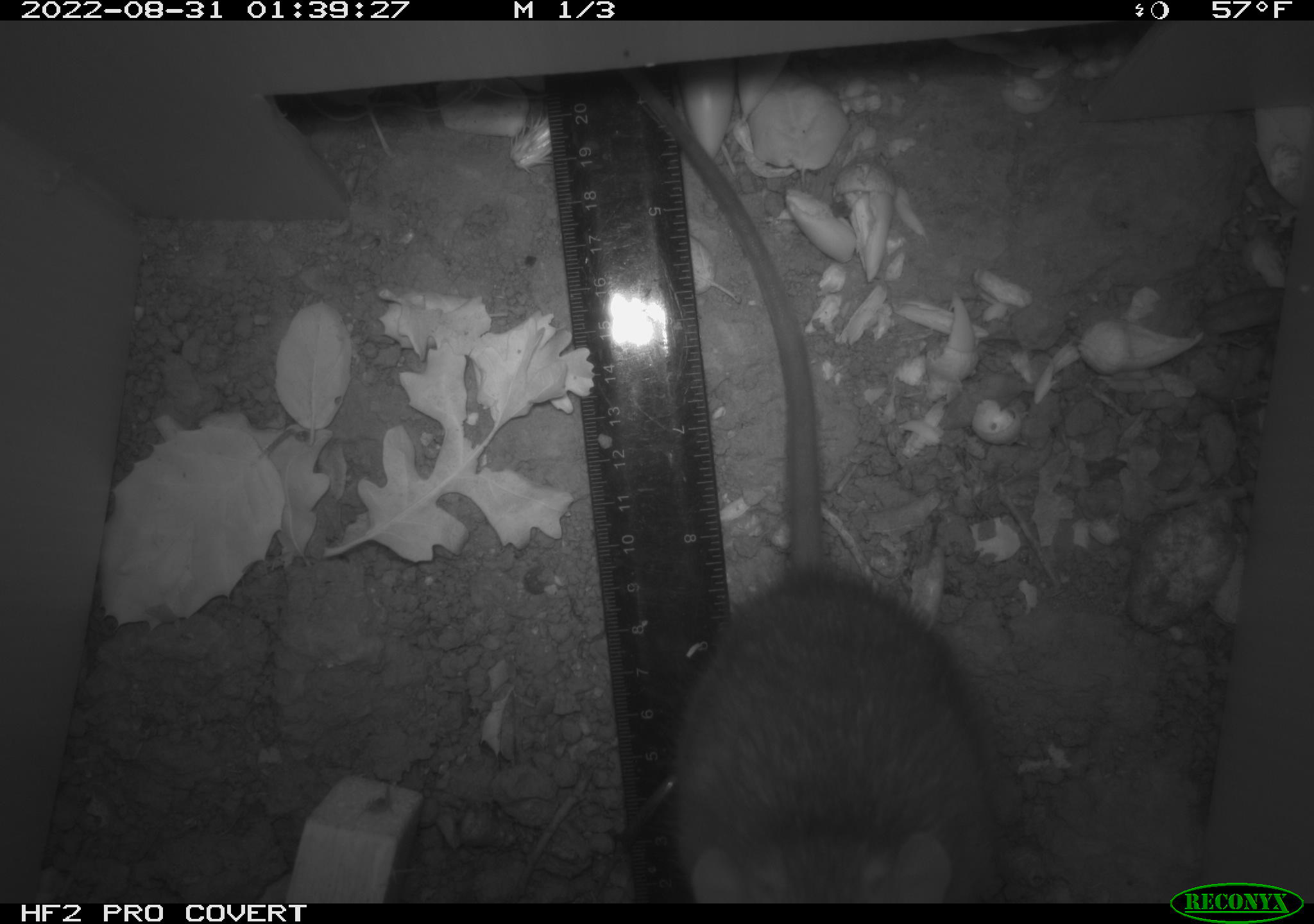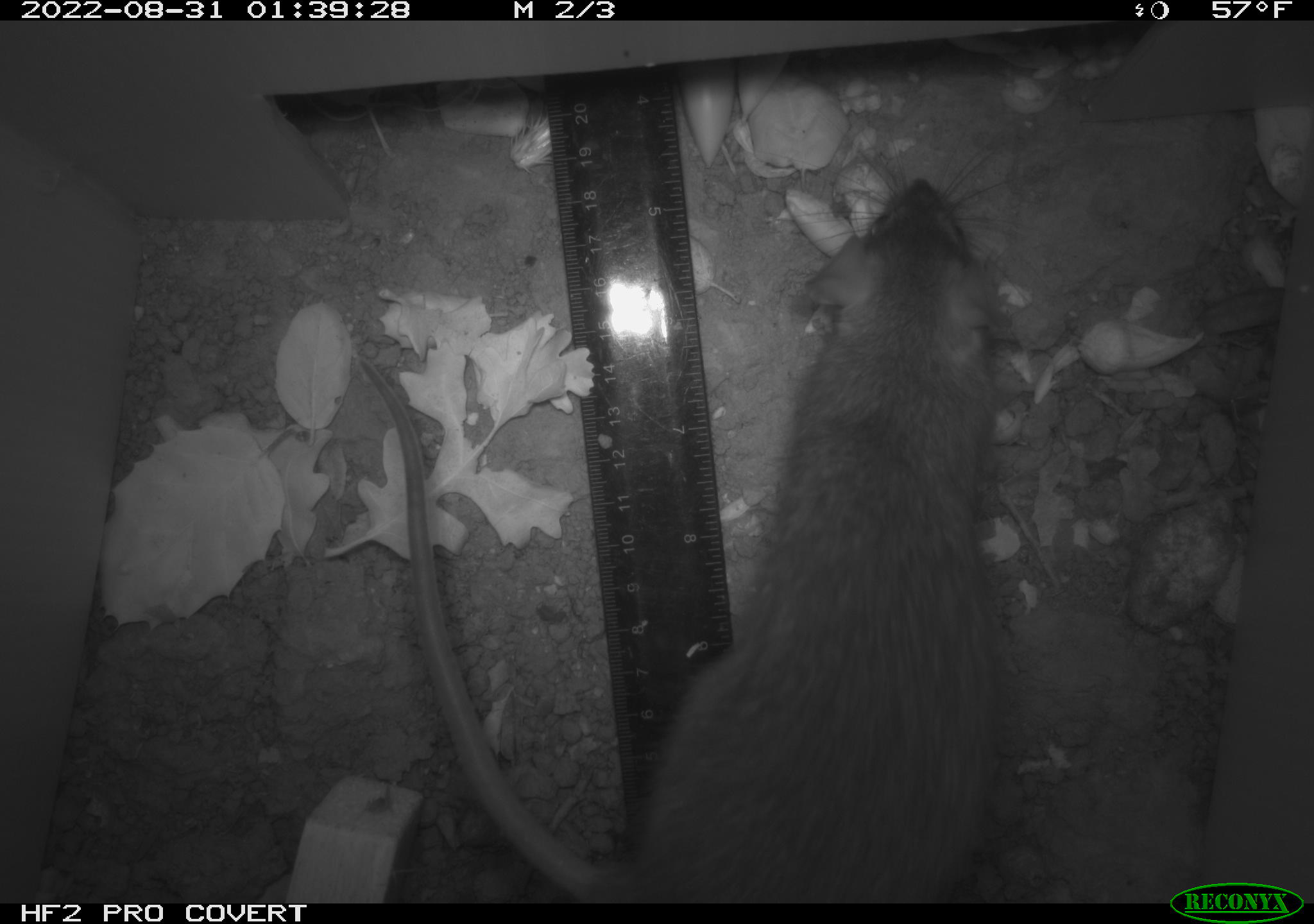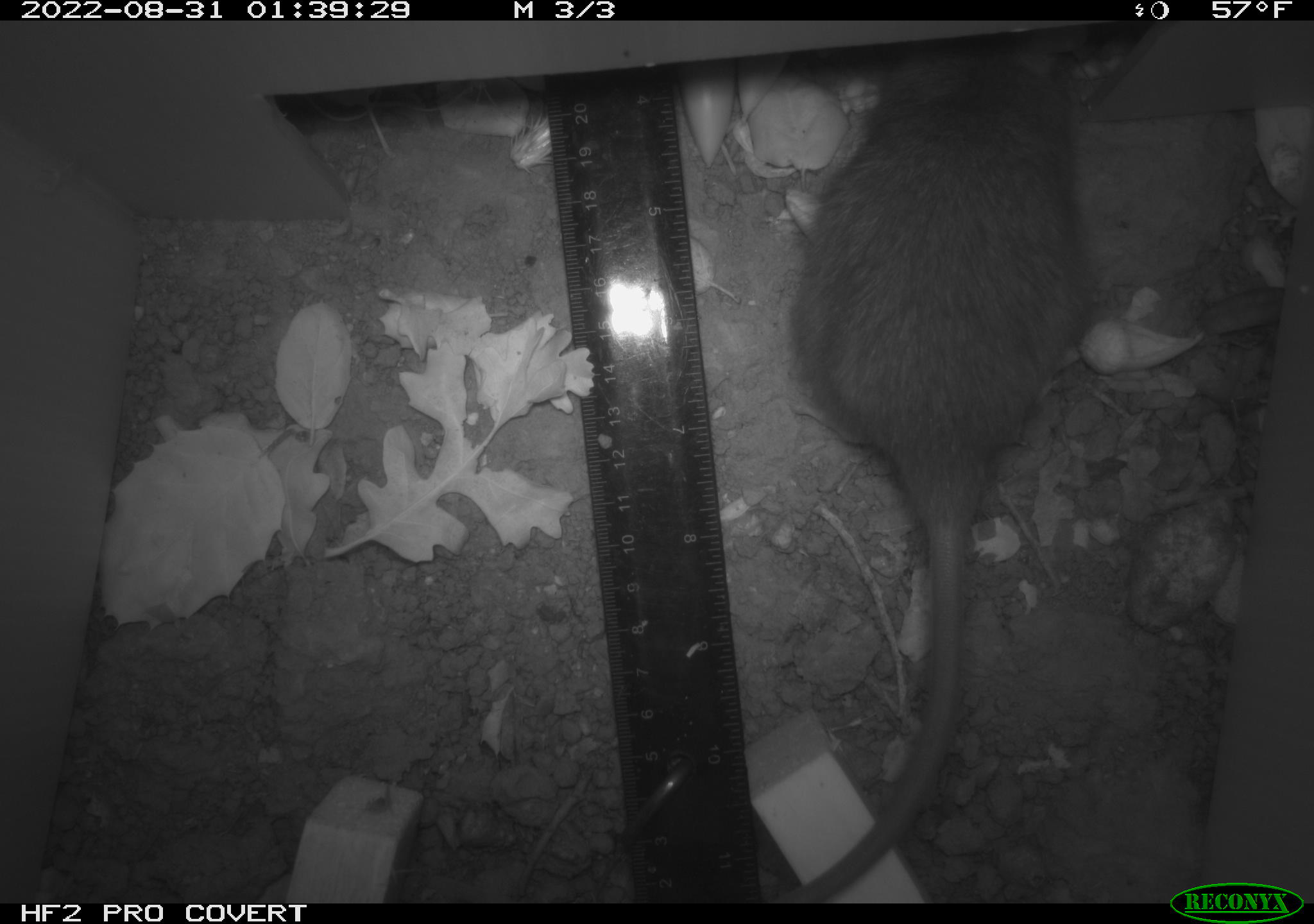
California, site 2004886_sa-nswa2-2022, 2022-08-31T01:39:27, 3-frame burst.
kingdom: Animalia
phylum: Chordata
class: Mammalia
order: Rodentia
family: Muridae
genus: Rattus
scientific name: Rattus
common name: rat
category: rattus species